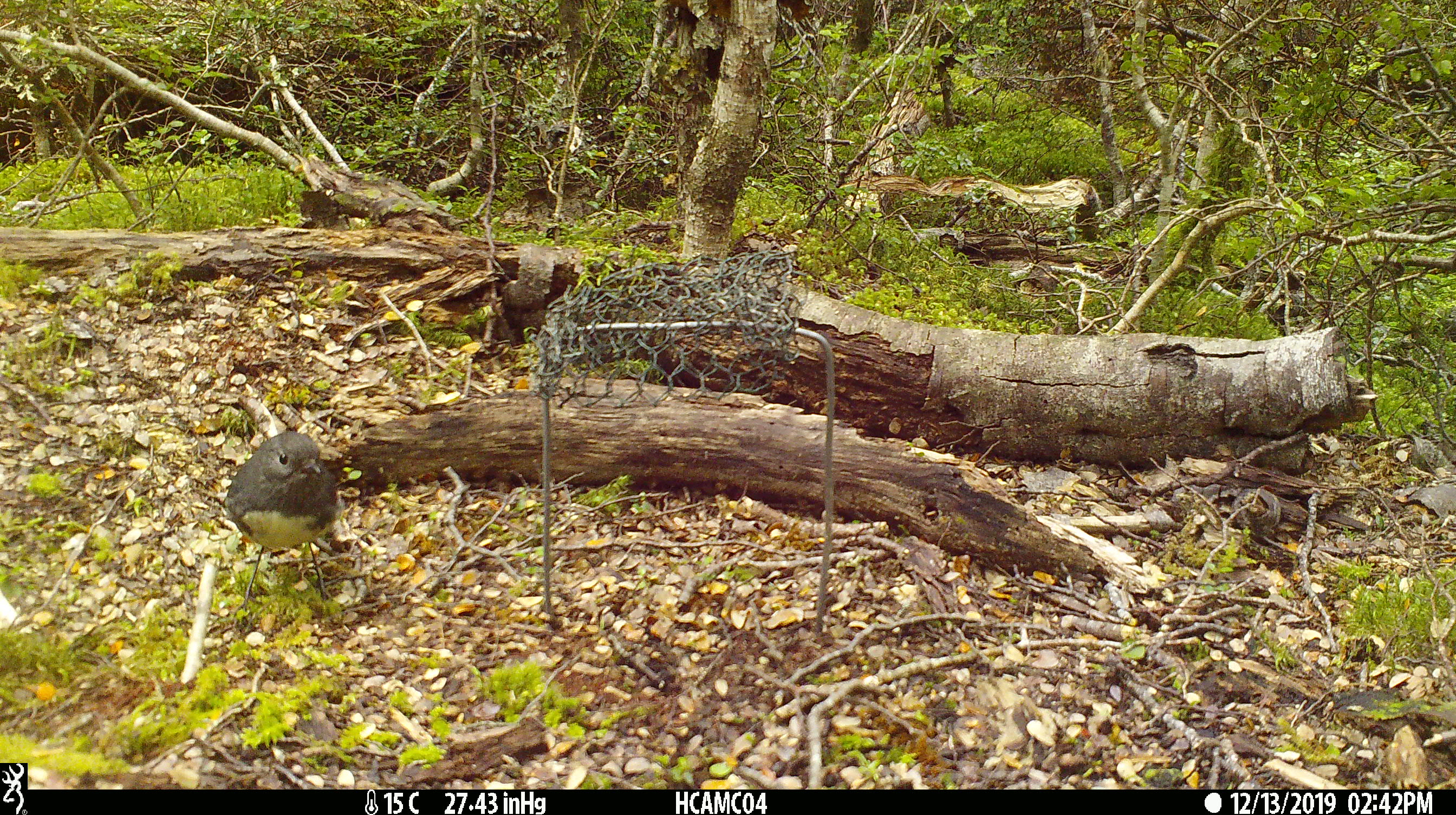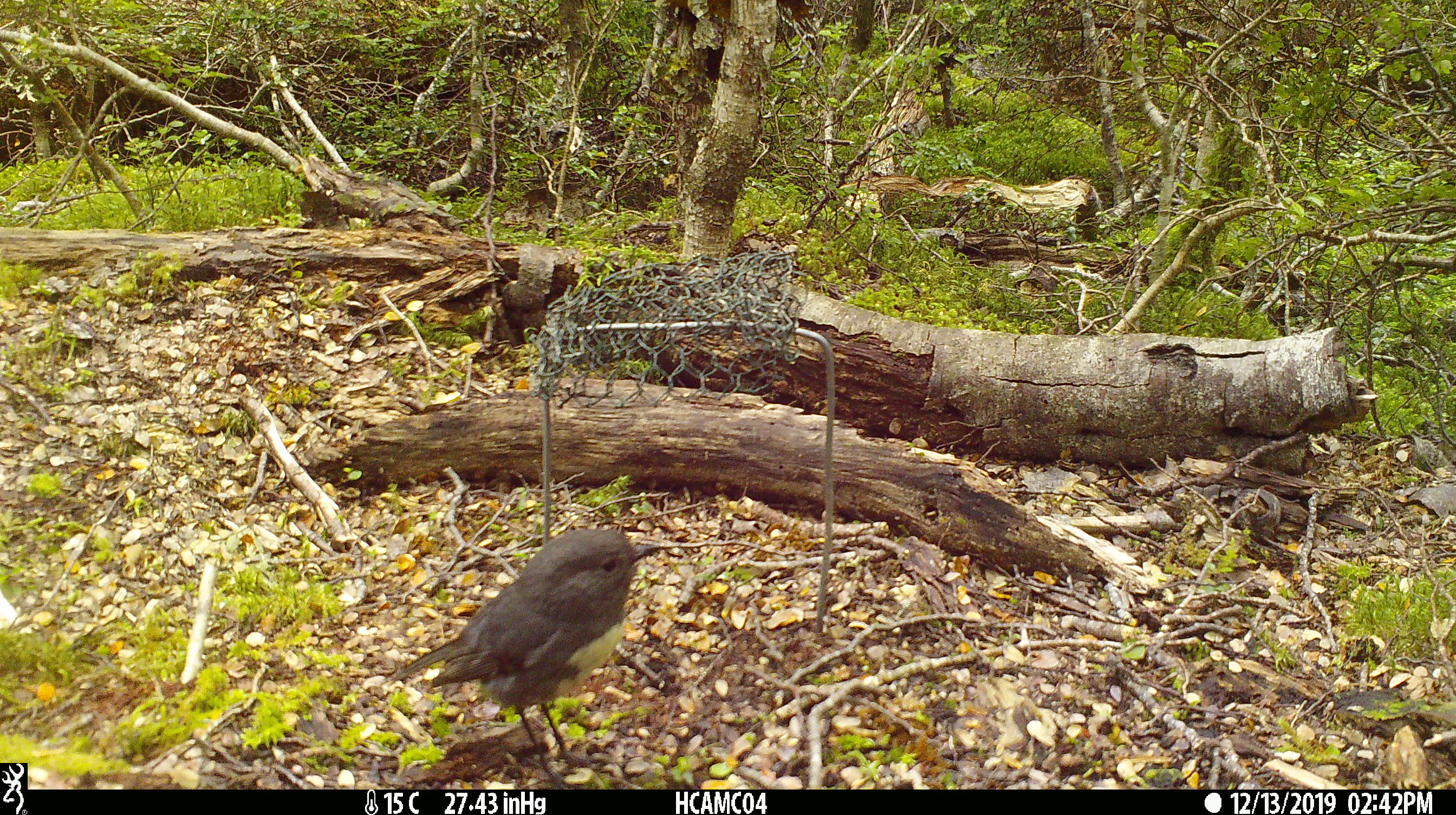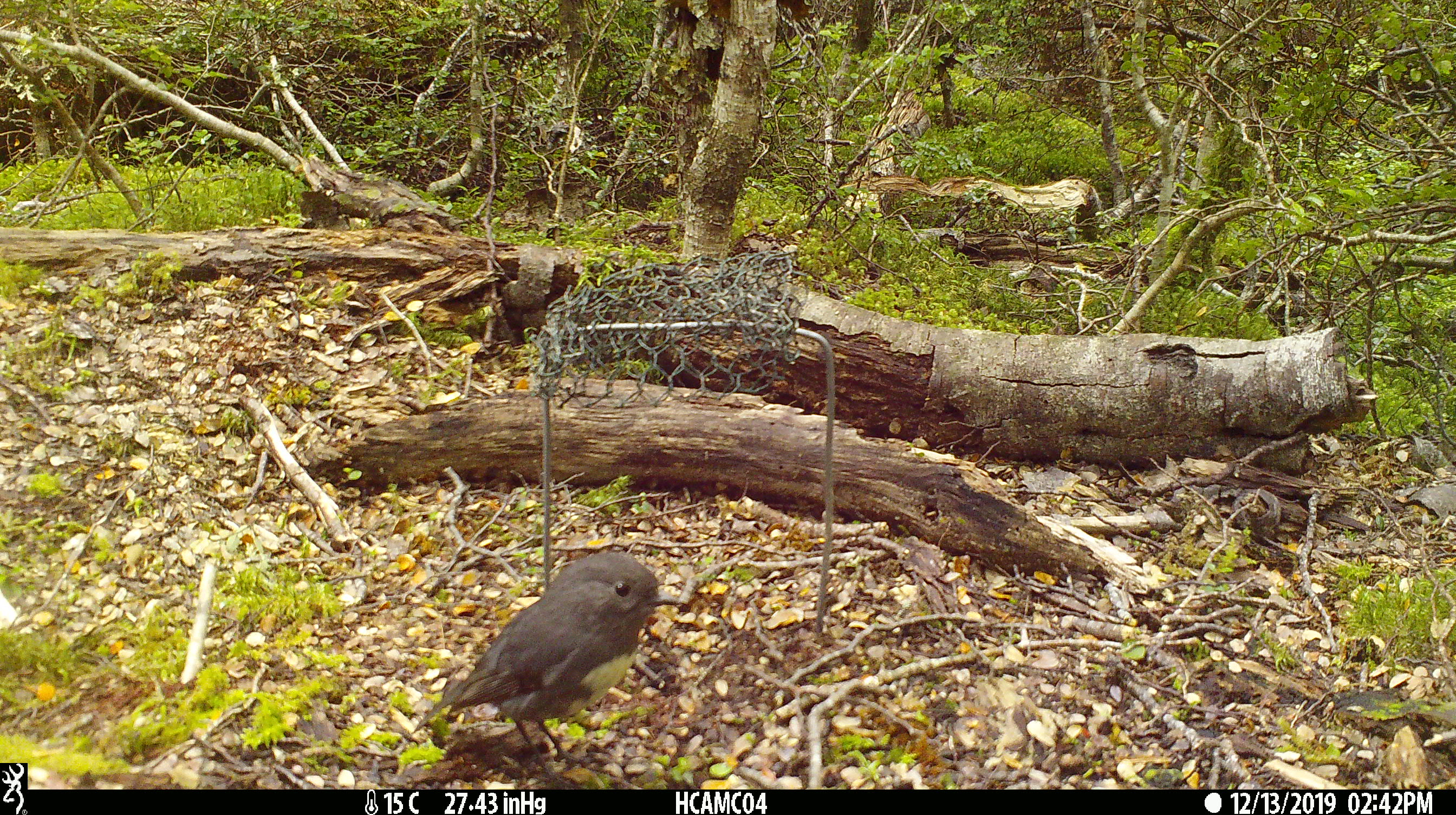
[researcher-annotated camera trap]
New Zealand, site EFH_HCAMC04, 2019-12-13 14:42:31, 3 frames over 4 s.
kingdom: Animalia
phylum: Chordata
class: Aves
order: Passeriformes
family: Petroicidae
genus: Petroica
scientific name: Petroica australis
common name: new zealand robin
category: robin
Robin (new zealand robin) (Petroica australis).